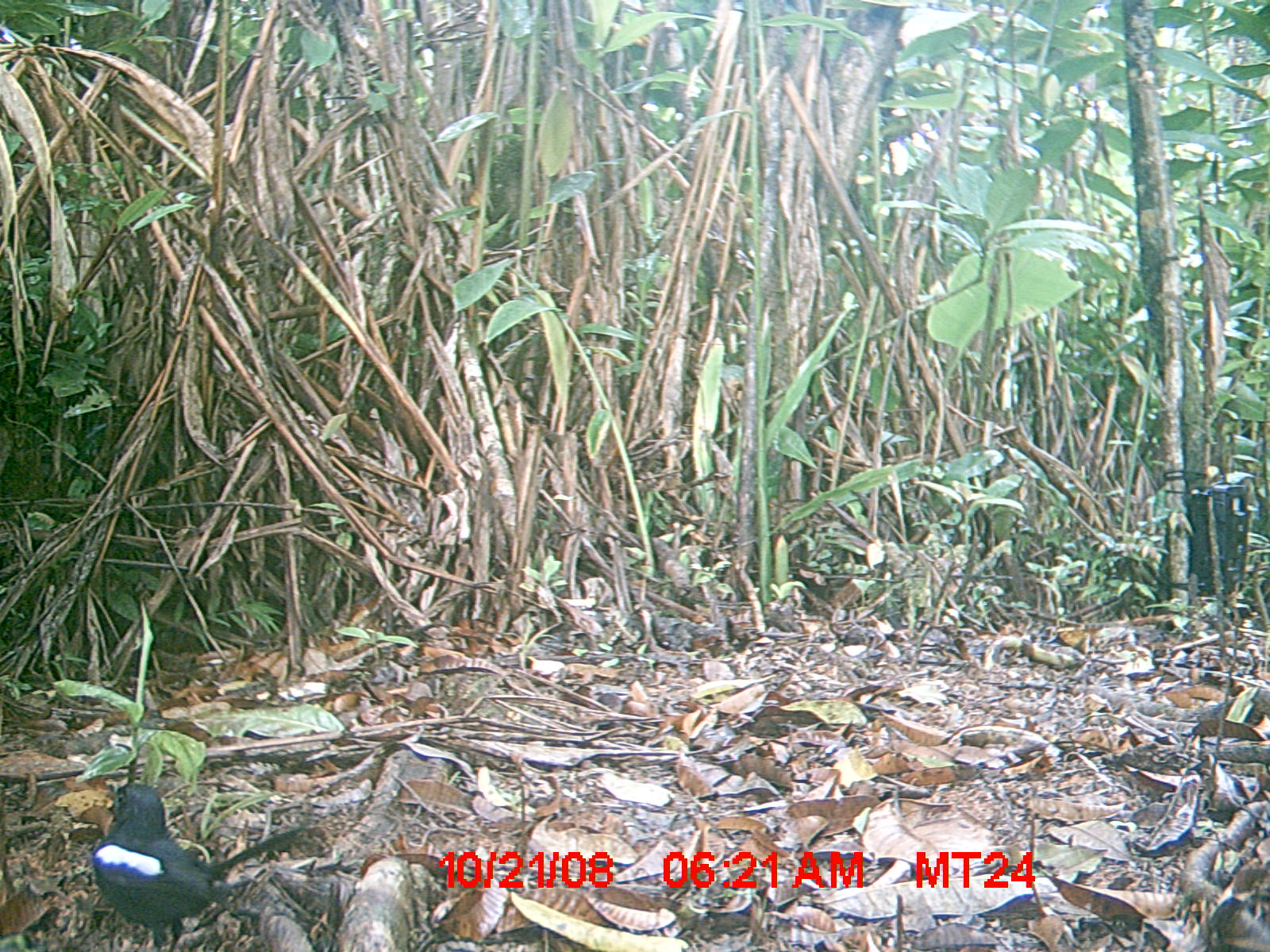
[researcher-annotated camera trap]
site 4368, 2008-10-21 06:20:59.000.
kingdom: Animalia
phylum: Chordata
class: Aves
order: Passeriformes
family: Muscicapidae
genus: Copsychus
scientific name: Copsychus albospecularis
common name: madagascar magpie-robin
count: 1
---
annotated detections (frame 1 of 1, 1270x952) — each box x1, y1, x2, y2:
copsychus albospecularis: 89, 779, 305, 952